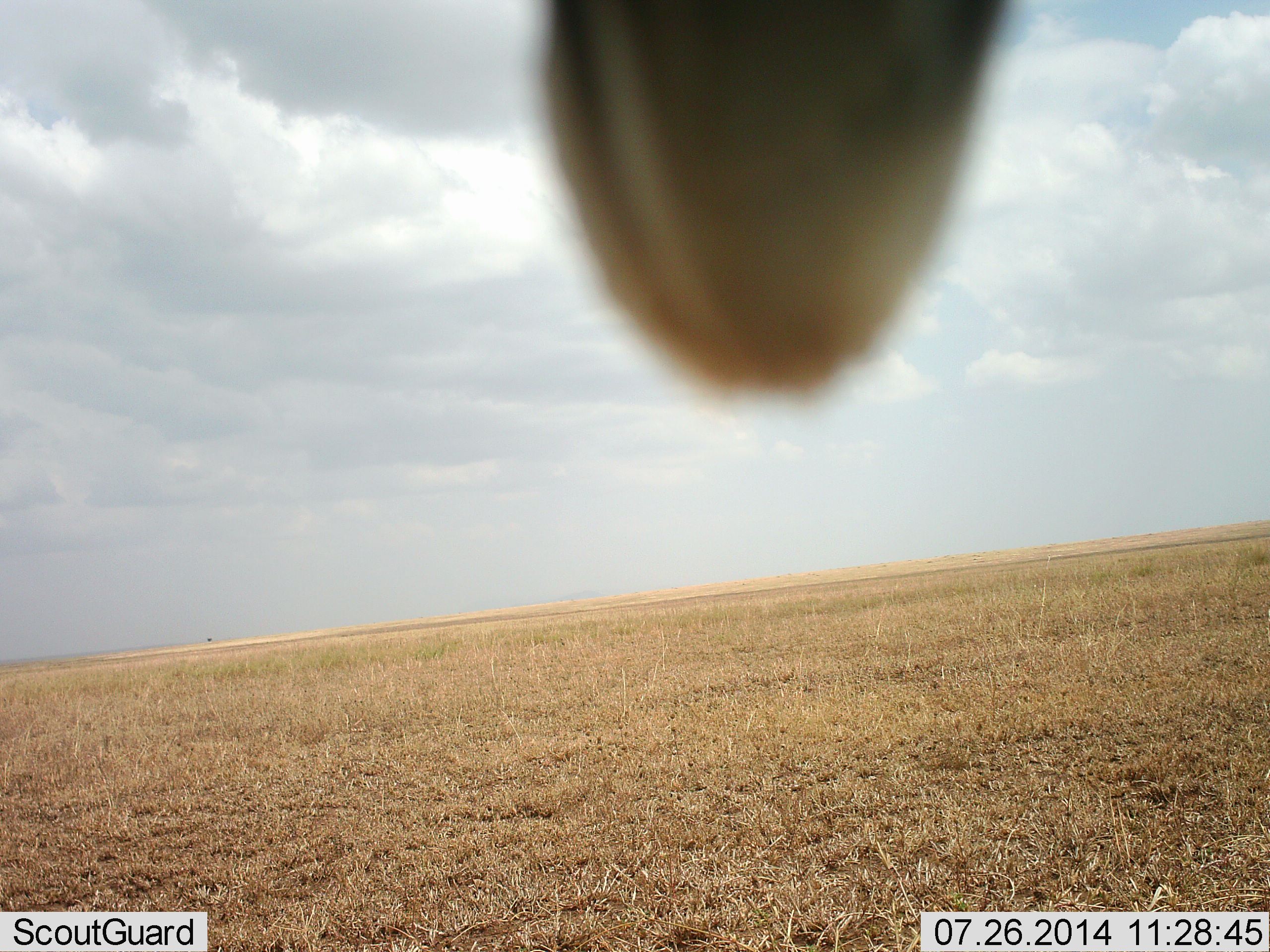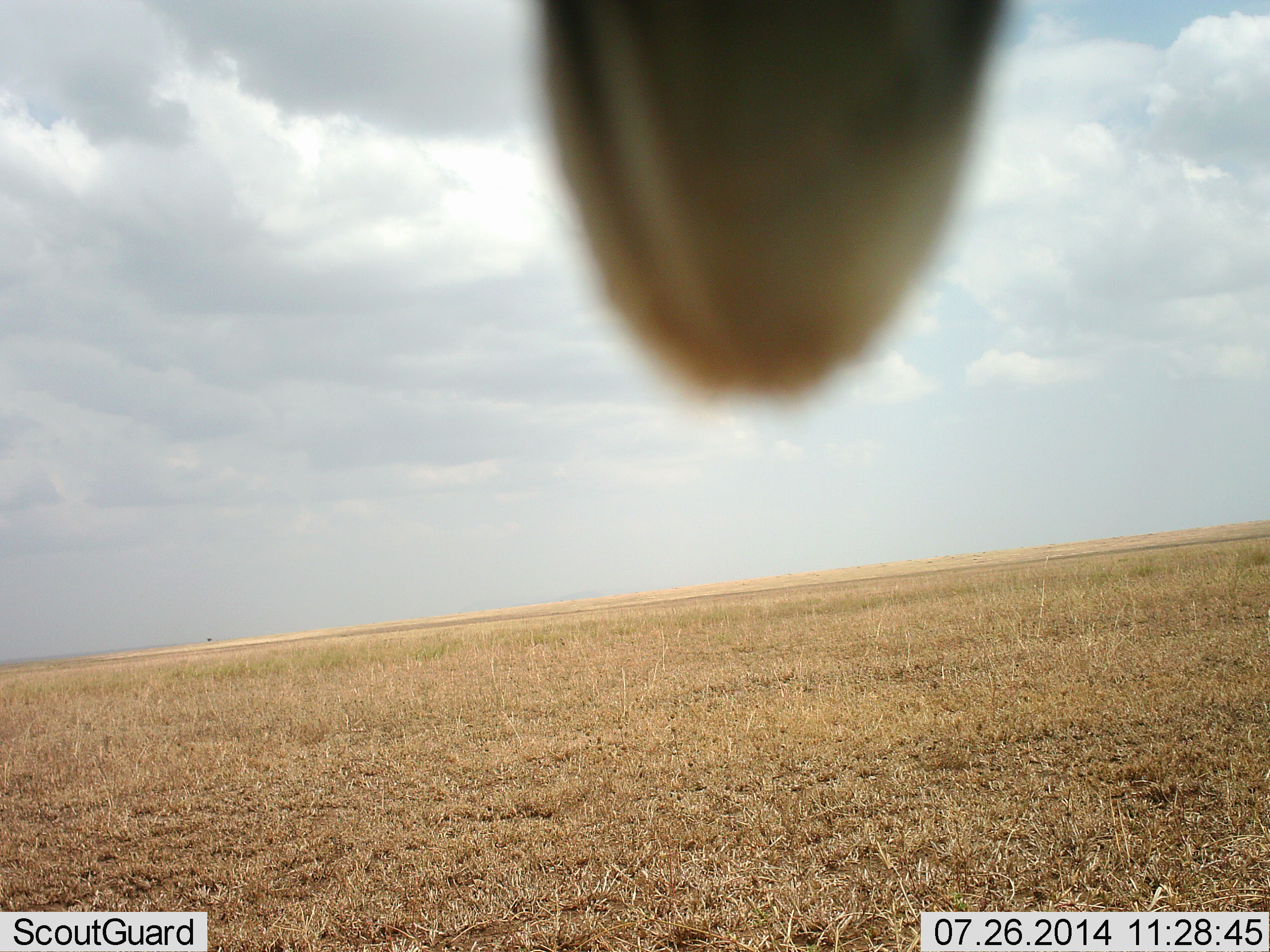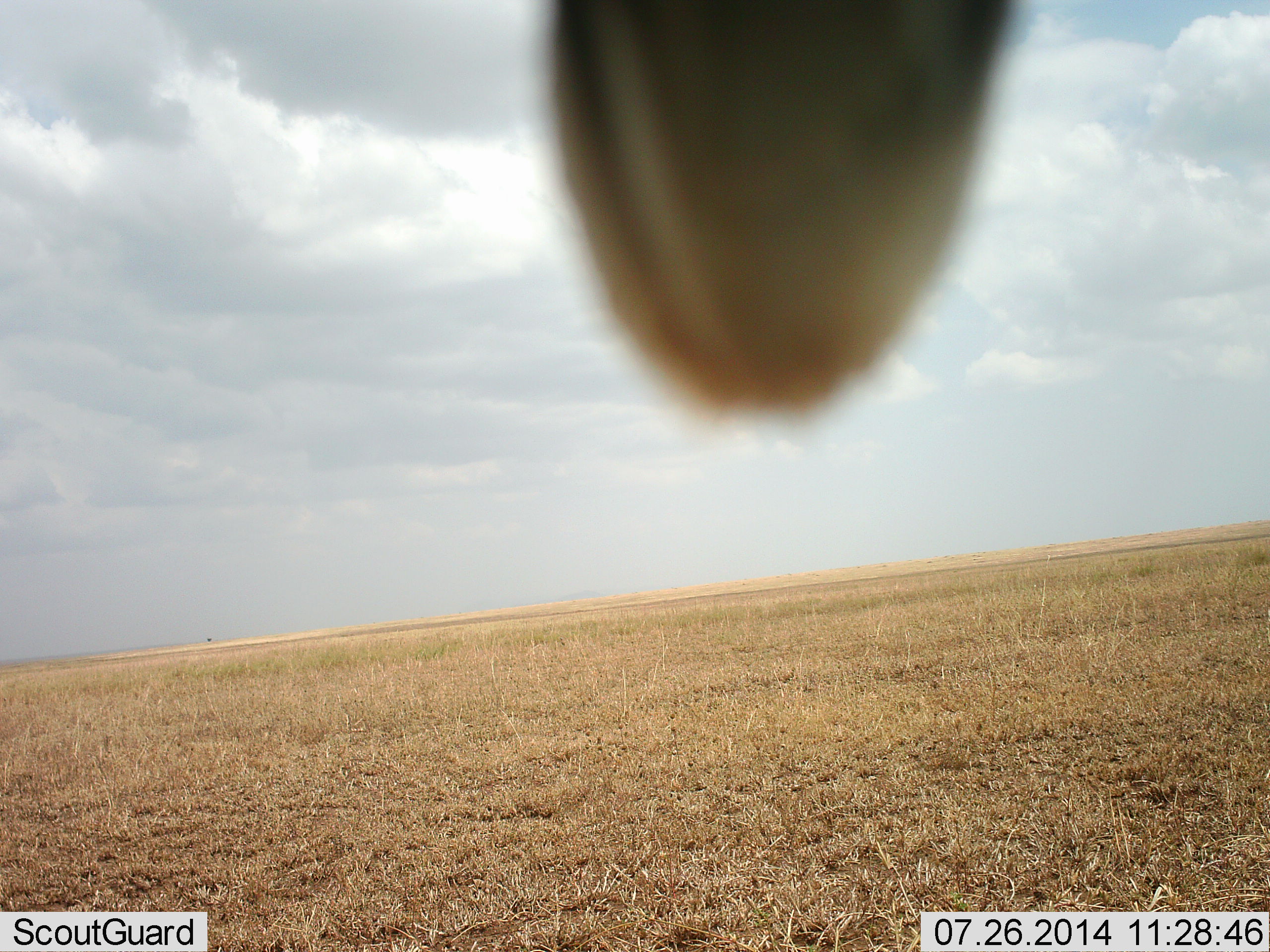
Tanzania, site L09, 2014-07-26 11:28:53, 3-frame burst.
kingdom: Animalia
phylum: Chordata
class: Aves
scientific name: Aves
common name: bird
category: otherbird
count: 1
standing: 0%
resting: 100%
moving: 0%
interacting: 0%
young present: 0%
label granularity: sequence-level